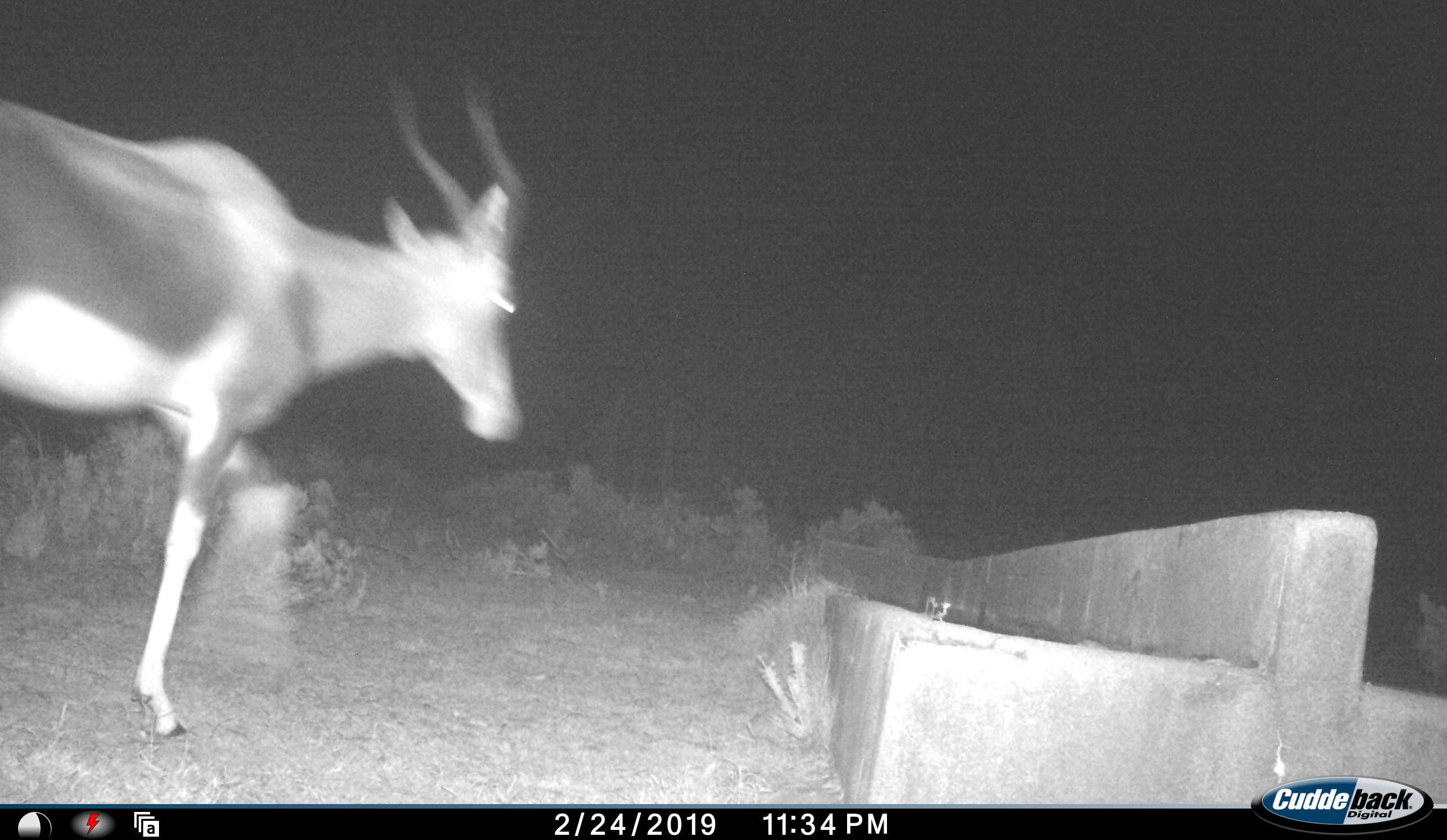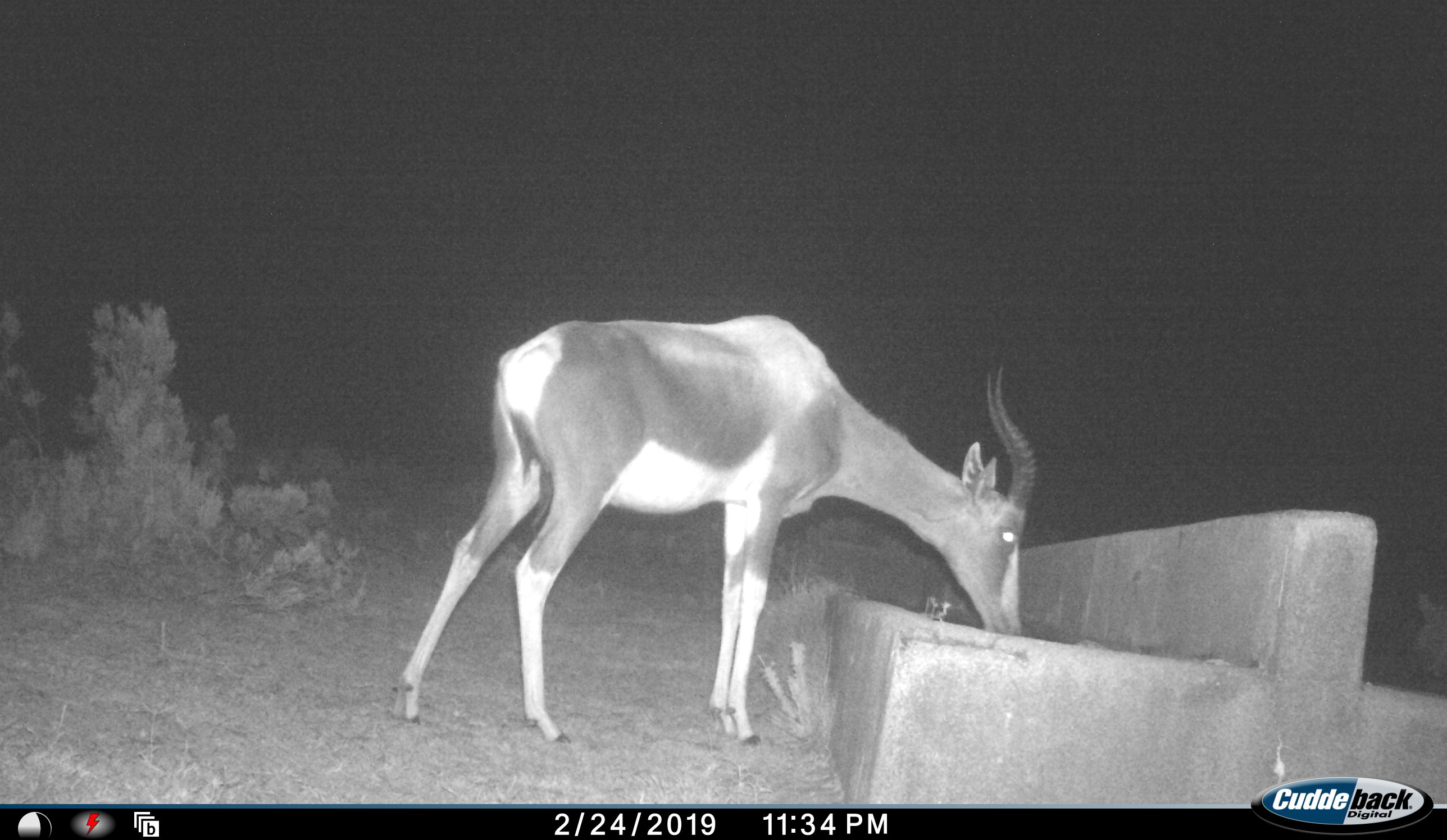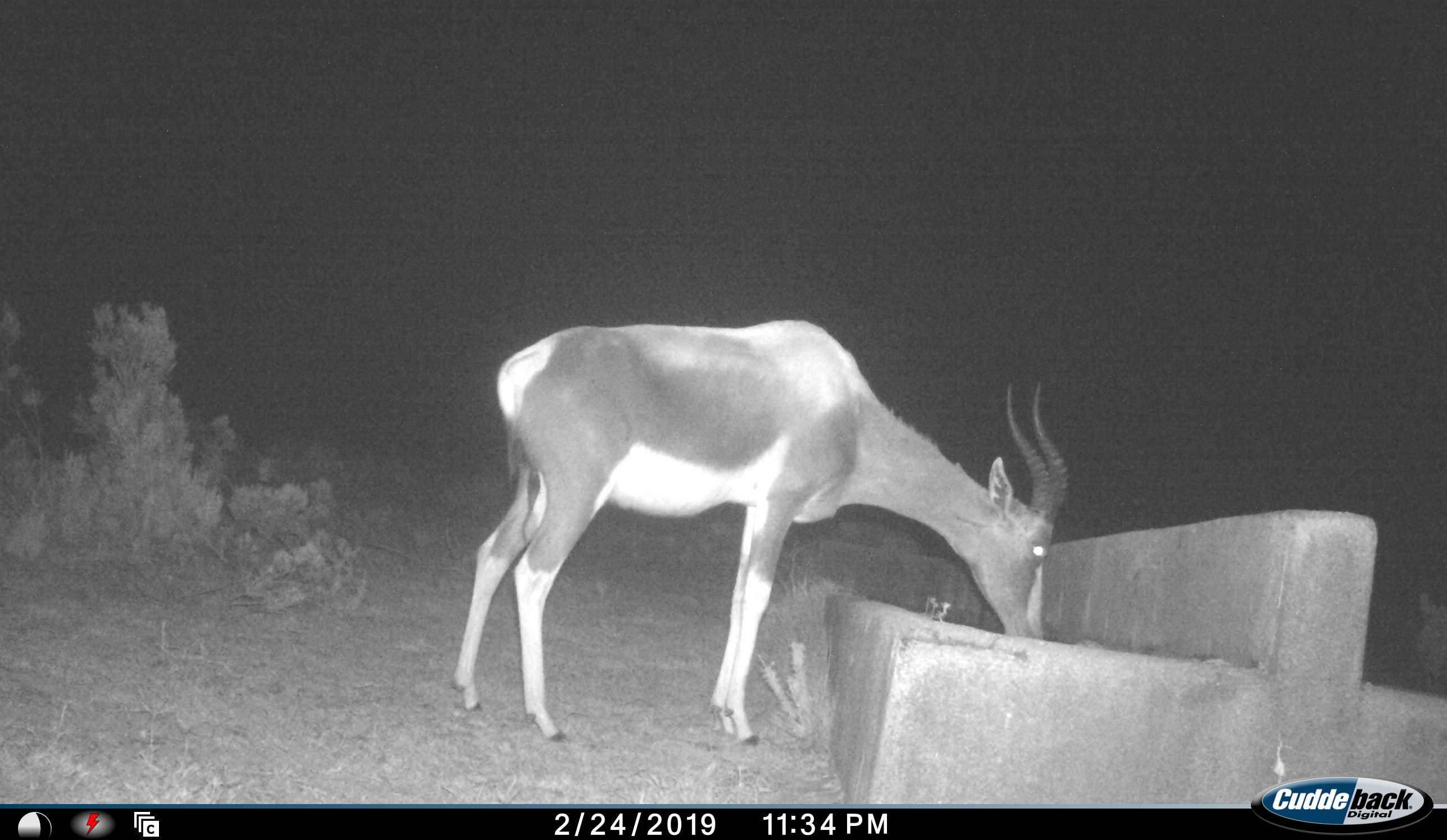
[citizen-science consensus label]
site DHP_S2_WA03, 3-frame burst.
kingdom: Animalia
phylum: Chordata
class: Mammalia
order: Artiodactyla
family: Bovidae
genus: Damaliscus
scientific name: Damaliscus pygargus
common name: bontebok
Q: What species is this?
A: Bontebok (Damaliscus pygargus).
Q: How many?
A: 1.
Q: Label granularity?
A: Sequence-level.